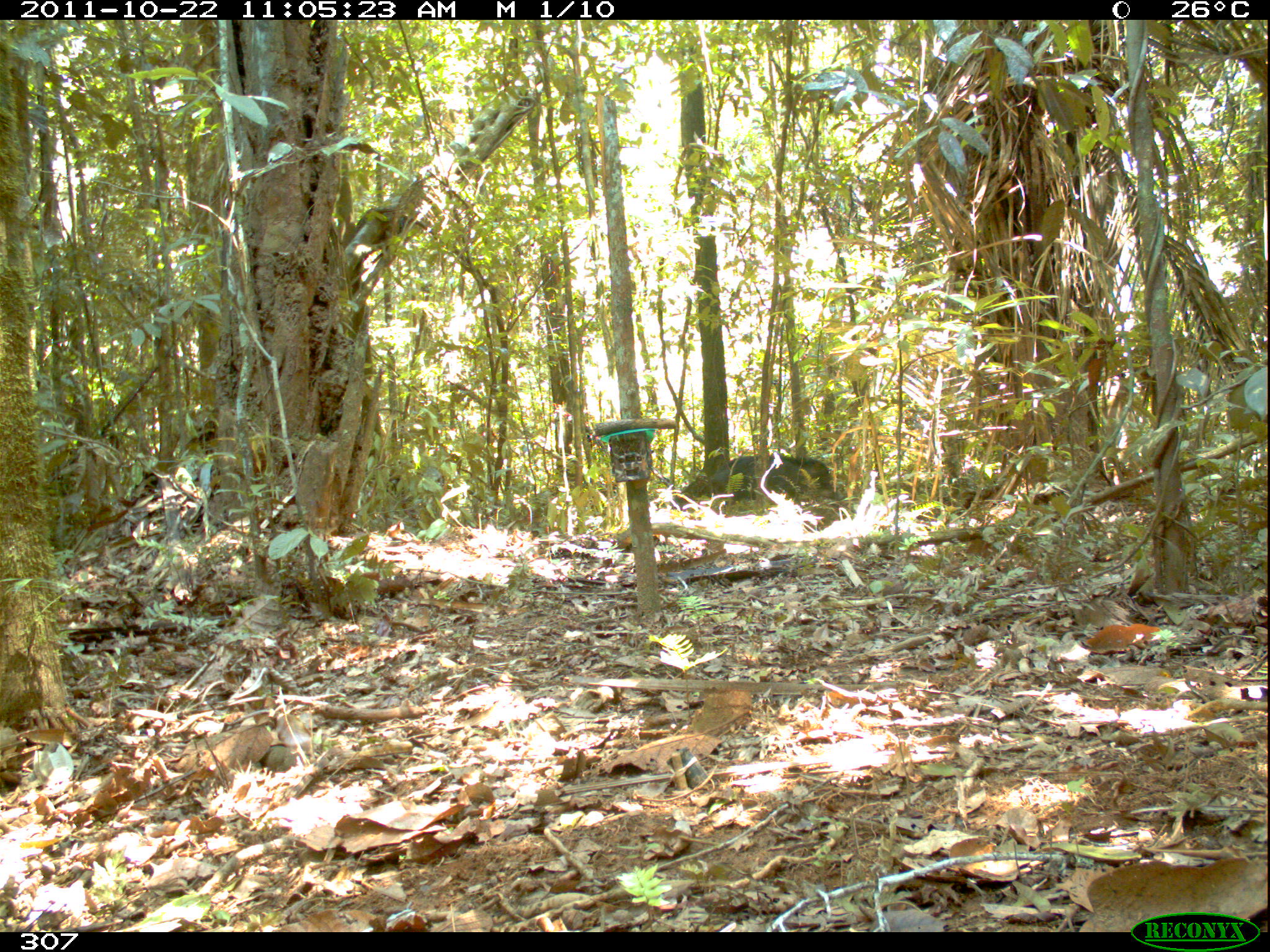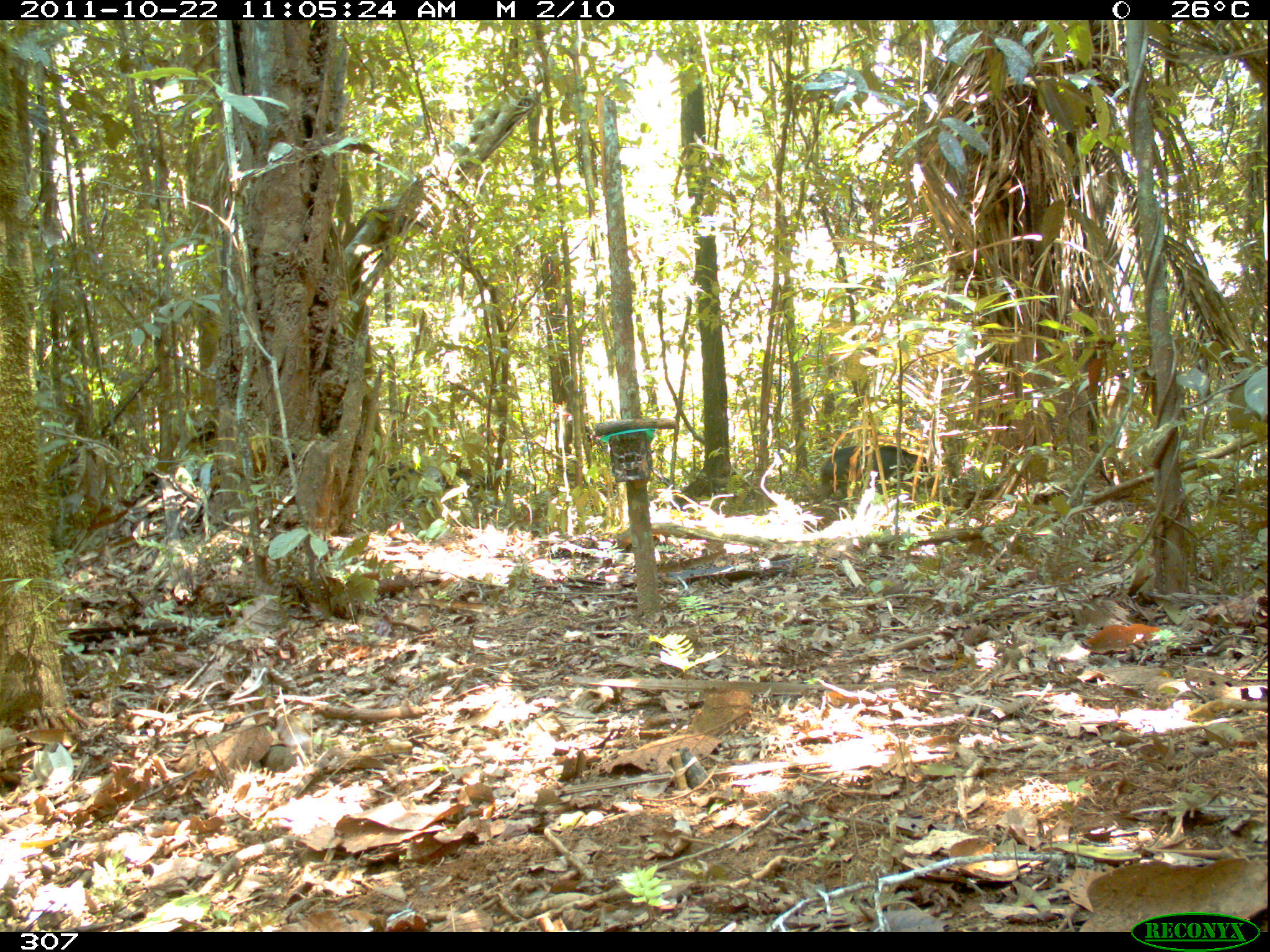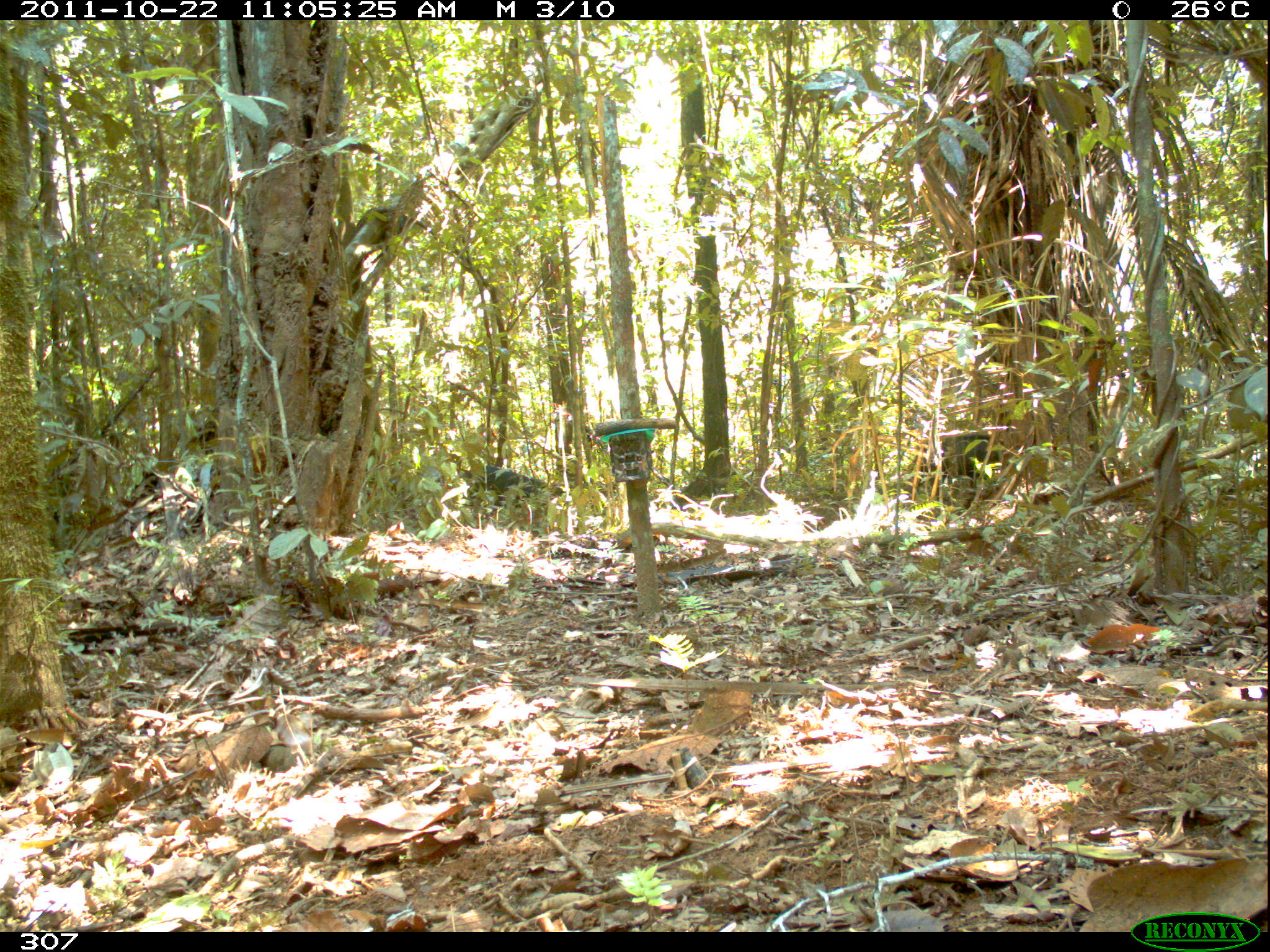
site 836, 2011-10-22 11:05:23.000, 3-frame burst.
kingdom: Animalia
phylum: Chordata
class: Mammalia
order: Artiodactyla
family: Tayassuidae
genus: Tayassu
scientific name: Tayassu pecari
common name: white-lipped peccary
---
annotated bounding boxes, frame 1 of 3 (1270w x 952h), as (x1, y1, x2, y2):
tayassu pecari: (672, 454, 848, 509)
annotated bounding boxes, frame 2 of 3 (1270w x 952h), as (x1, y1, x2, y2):
tayassu pecari: (820, 445, 940, 500); (384, 461, 453, 504); (443, 467, 493, 493)